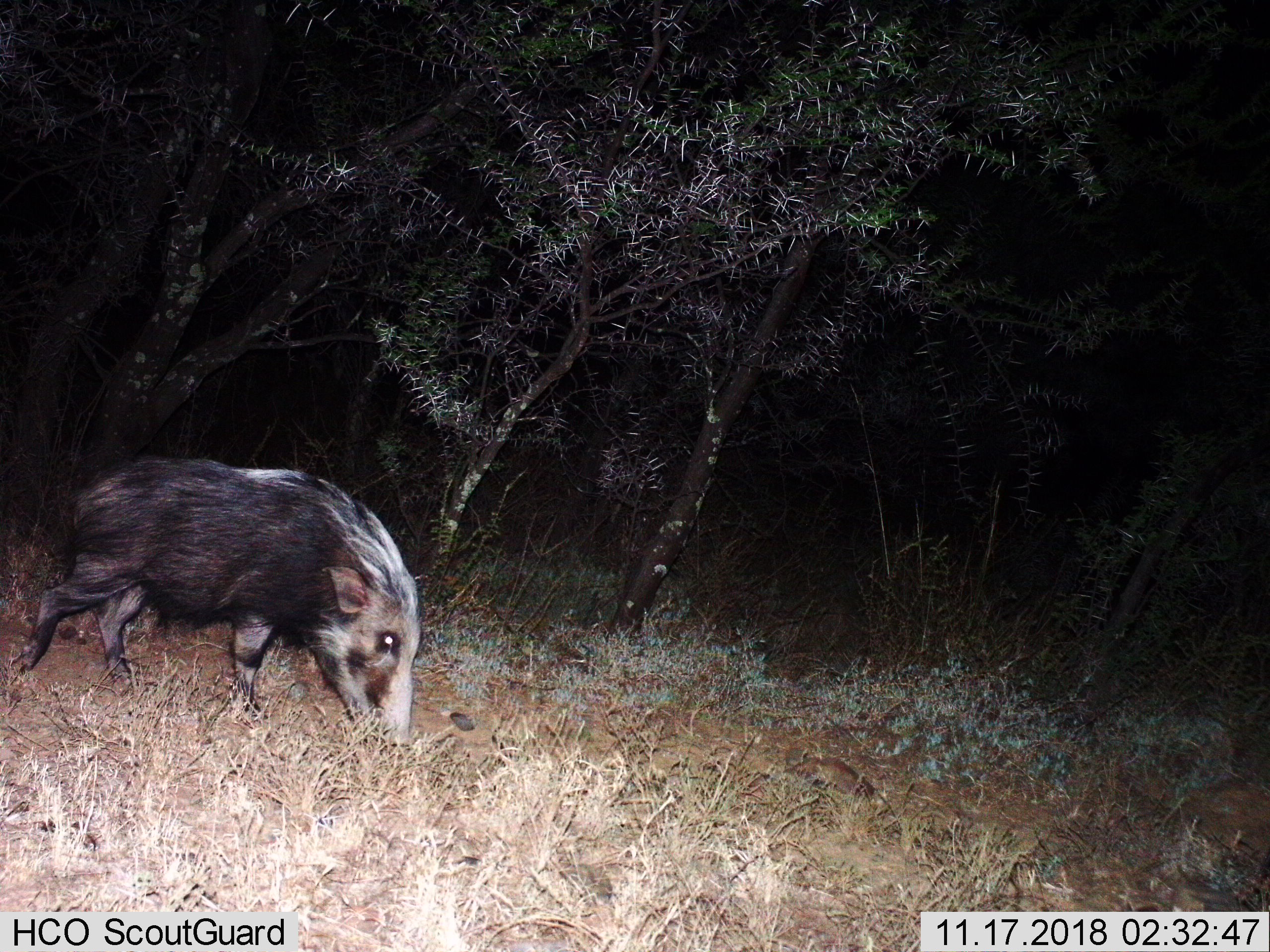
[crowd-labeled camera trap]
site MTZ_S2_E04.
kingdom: Animalia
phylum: Chordata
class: Mammalia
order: Artiodactyla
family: Suidae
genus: Potamochoerus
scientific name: Potamochoerus larvatus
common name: bushpig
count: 1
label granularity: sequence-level